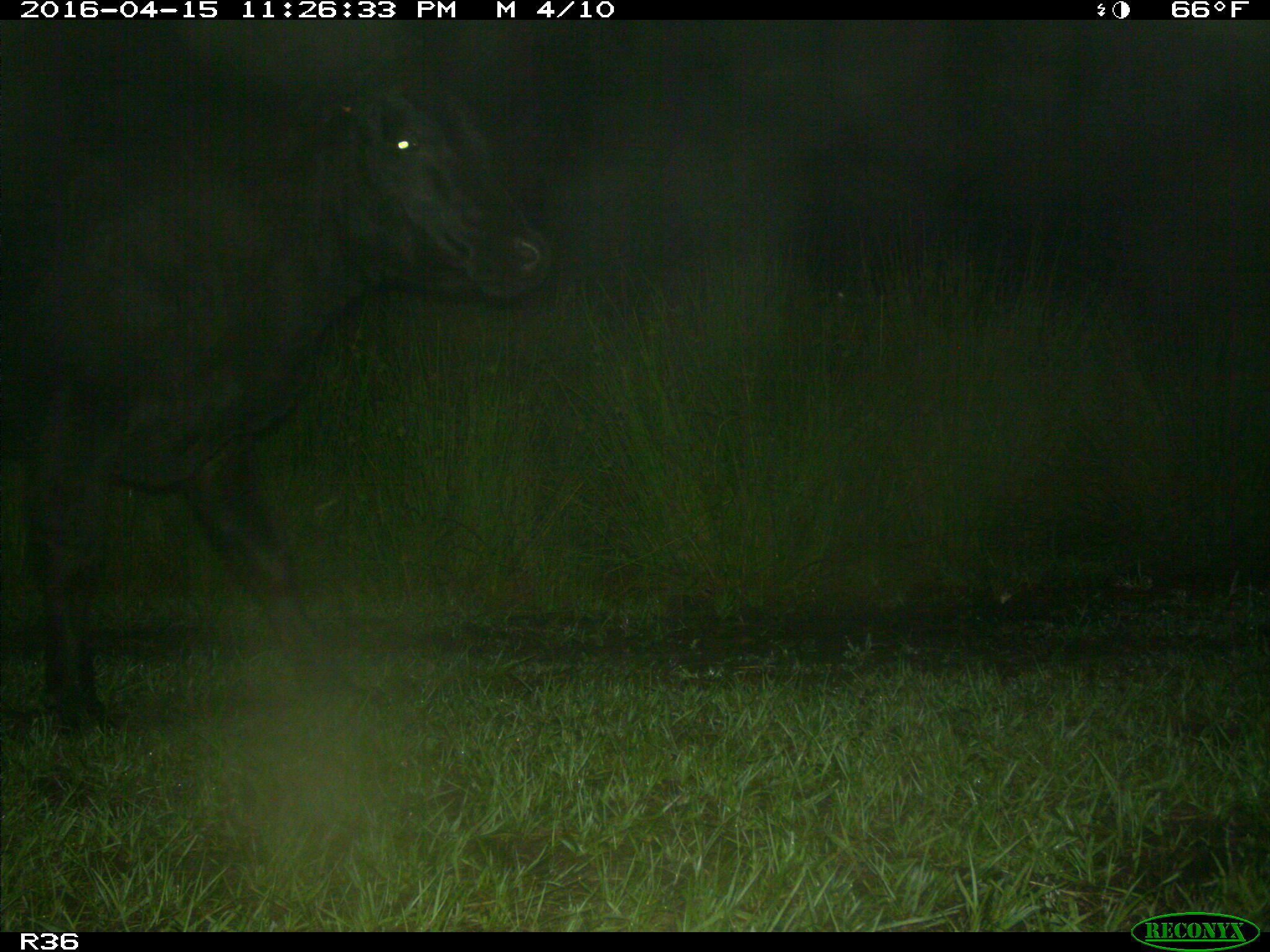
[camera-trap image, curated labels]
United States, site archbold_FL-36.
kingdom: Animalia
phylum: Chordata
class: Mammalia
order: Artiodactyla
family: Bovidae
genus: Bos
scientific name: Bos taurus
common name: domestic cow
Bos taurus (domestic cow).